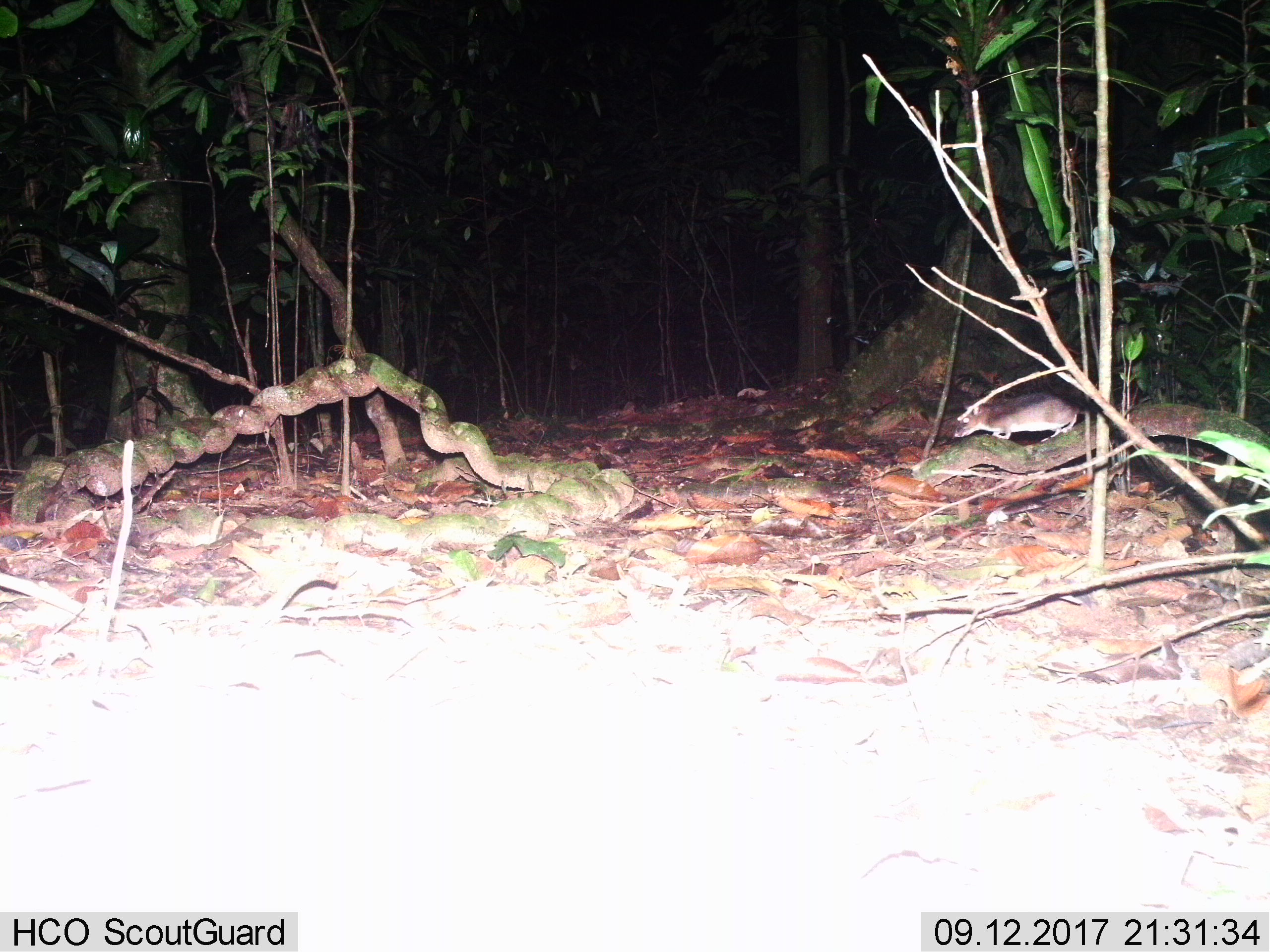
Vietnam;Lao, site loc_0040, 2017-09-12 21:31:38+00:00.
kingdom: Animalia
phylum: Chordata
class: Mammalia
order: Rodentia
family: Muridae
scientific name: Muridae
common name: old-world mice and rats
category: unidentified murid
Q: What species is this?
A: Unidentified murid (old-world mice and rats) (Muridae).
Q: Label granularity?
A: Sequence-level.